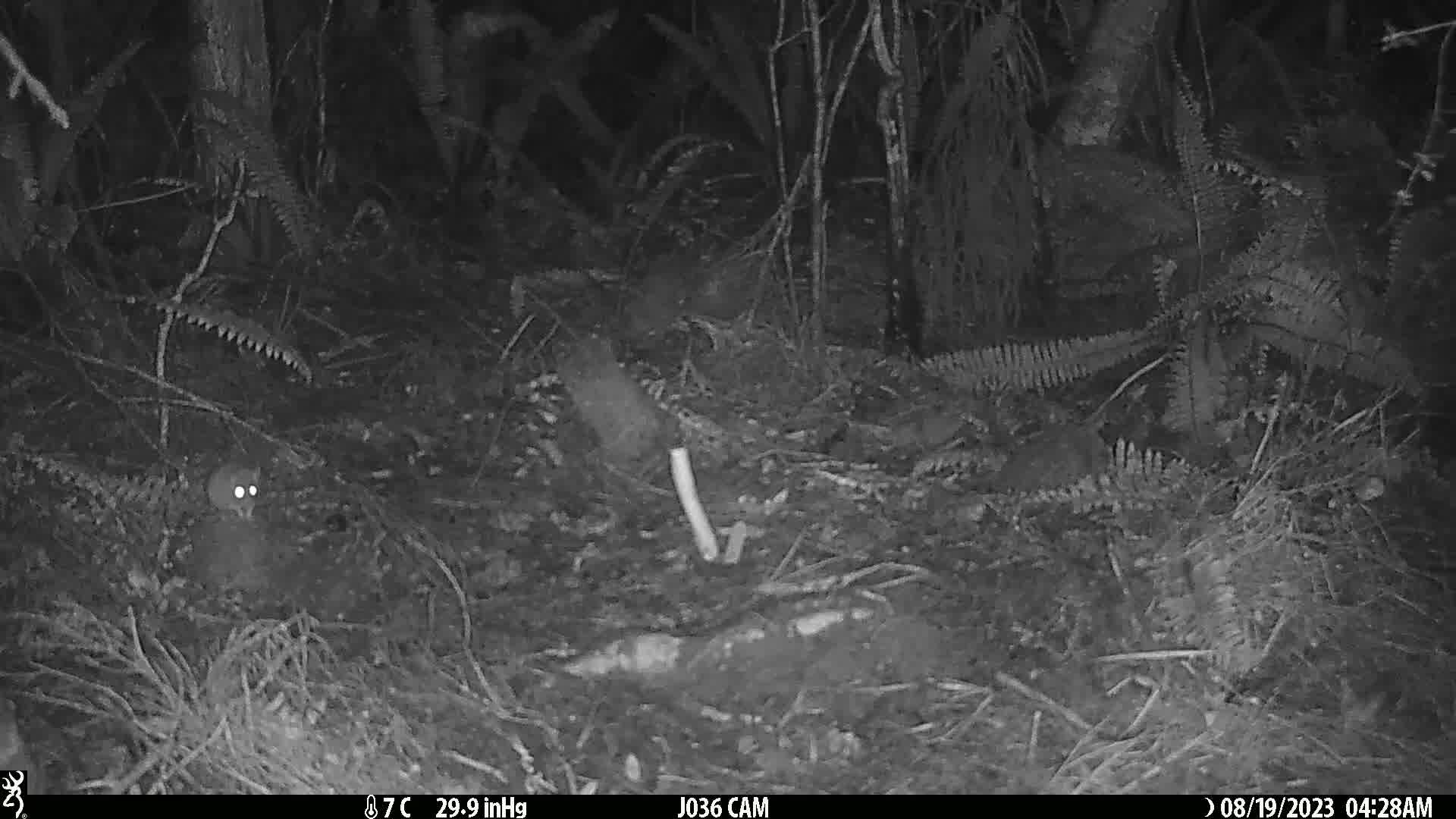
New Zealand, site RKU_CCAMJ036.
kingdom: Animalia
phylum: Chordata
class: Mammalia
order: Rodentia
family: Muridae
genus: Rattus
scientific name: Rattus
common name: rat